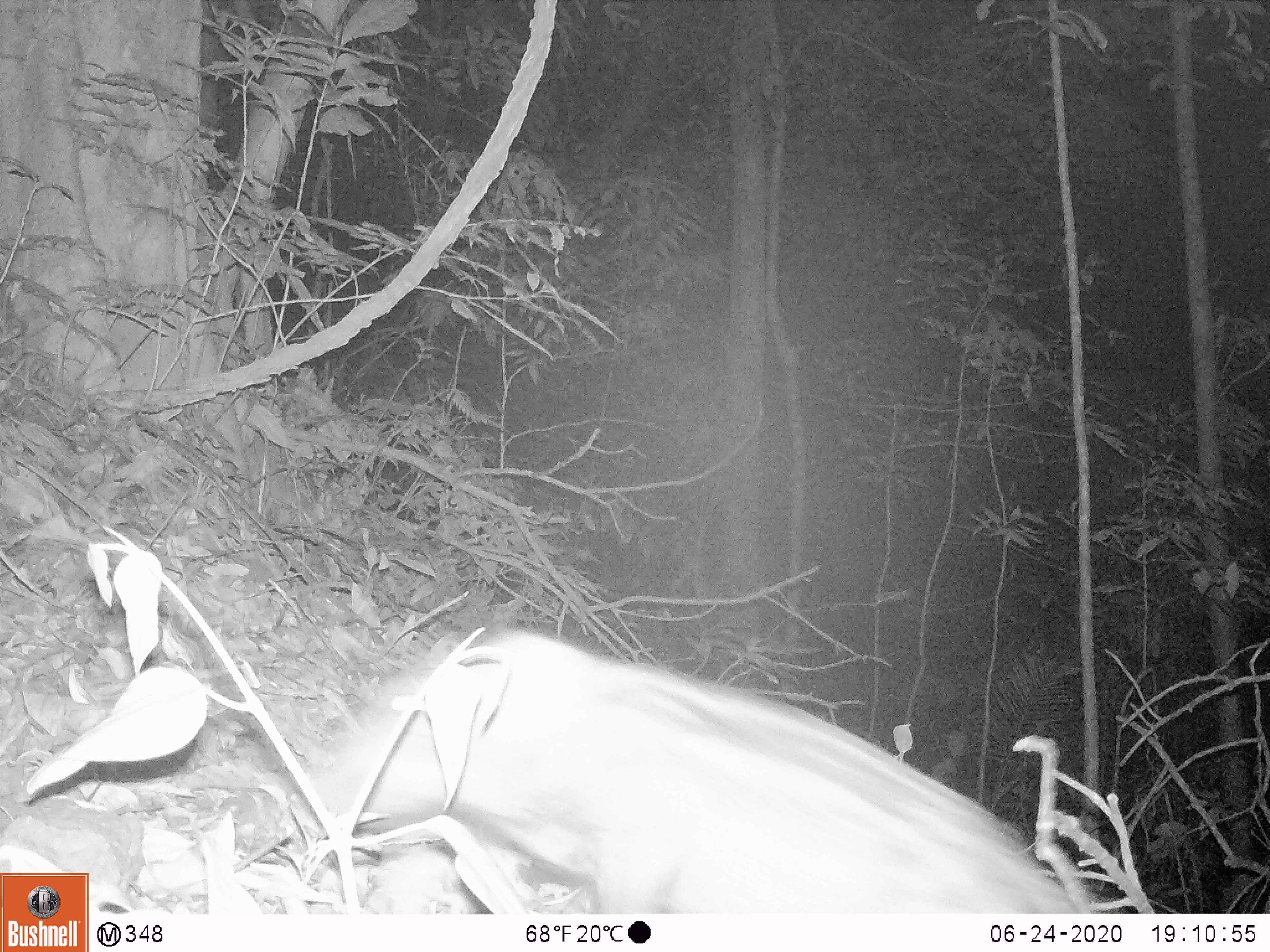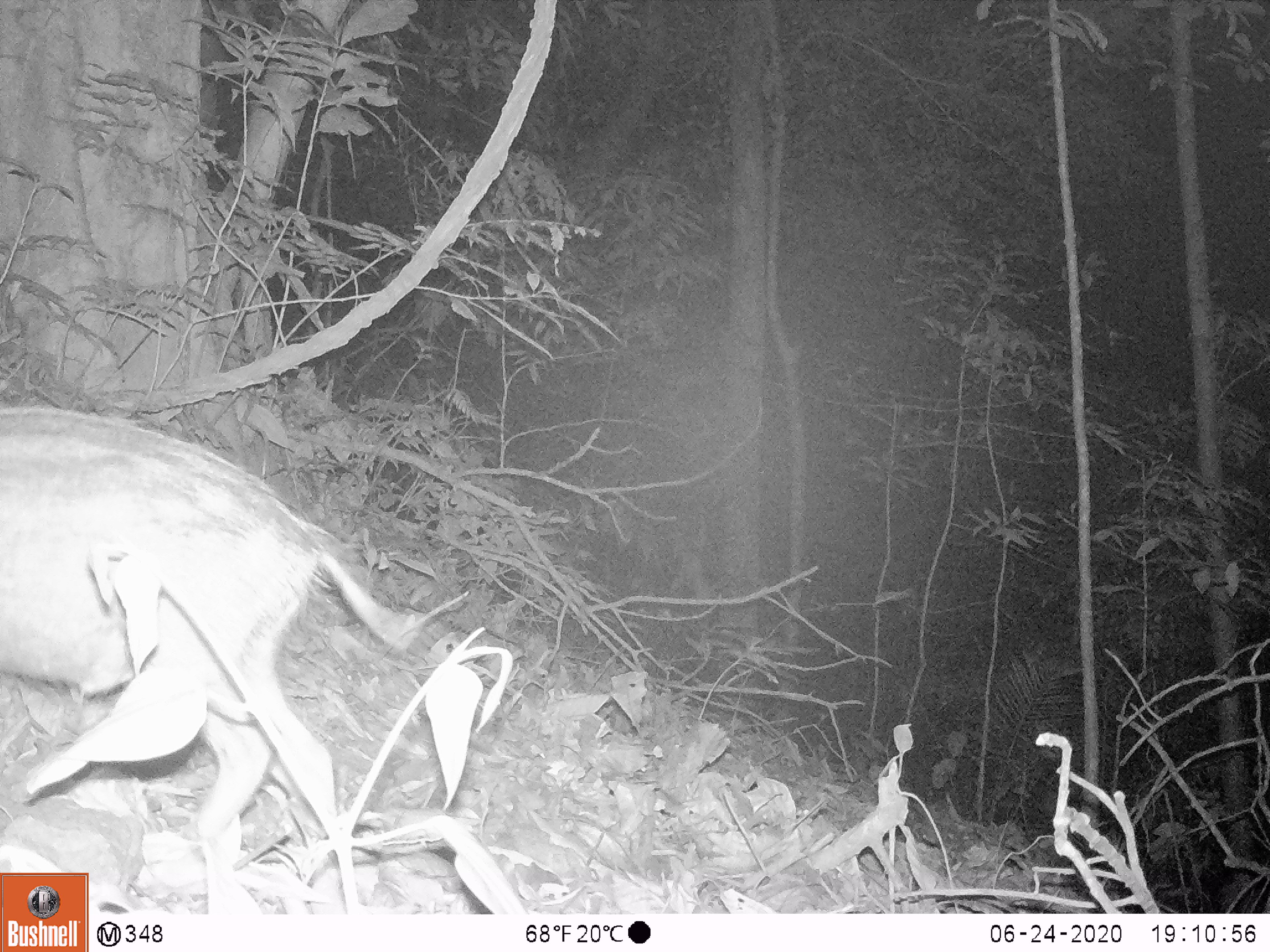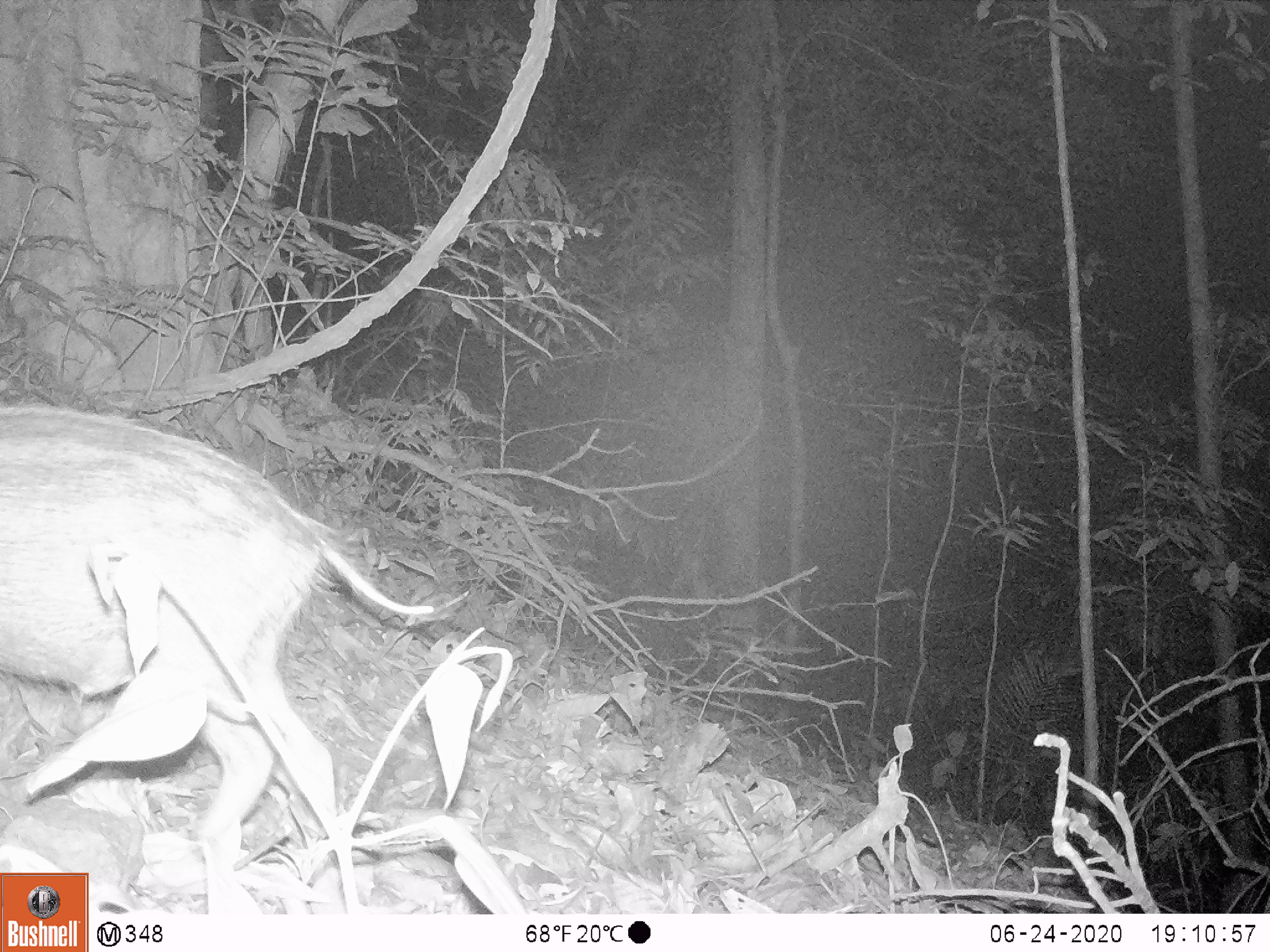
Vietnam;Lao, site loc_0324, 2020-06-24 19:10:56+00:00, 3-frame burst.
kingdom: Animalia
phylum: Chordata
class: Mammalia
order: Artiodactyla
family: Suidae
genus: Sus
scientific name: Sus scrofa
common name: eurasian wild pig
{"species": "eurasian wild pig (Sus scrofa)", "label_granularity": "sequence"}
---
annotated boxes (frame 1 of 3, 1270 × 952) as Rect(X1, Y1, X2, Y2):
eurasian wild pig: Rect(299, 617, 1086, 913)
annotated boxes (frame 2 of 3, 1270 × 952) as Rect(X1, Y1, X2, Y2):
eurasian wild pig: Rect(0, 400, 418, 851)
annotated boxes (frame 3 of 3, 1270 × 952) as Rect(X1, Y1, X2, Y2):
eurasian wild pig: Rect(0, 400, 437, 851)